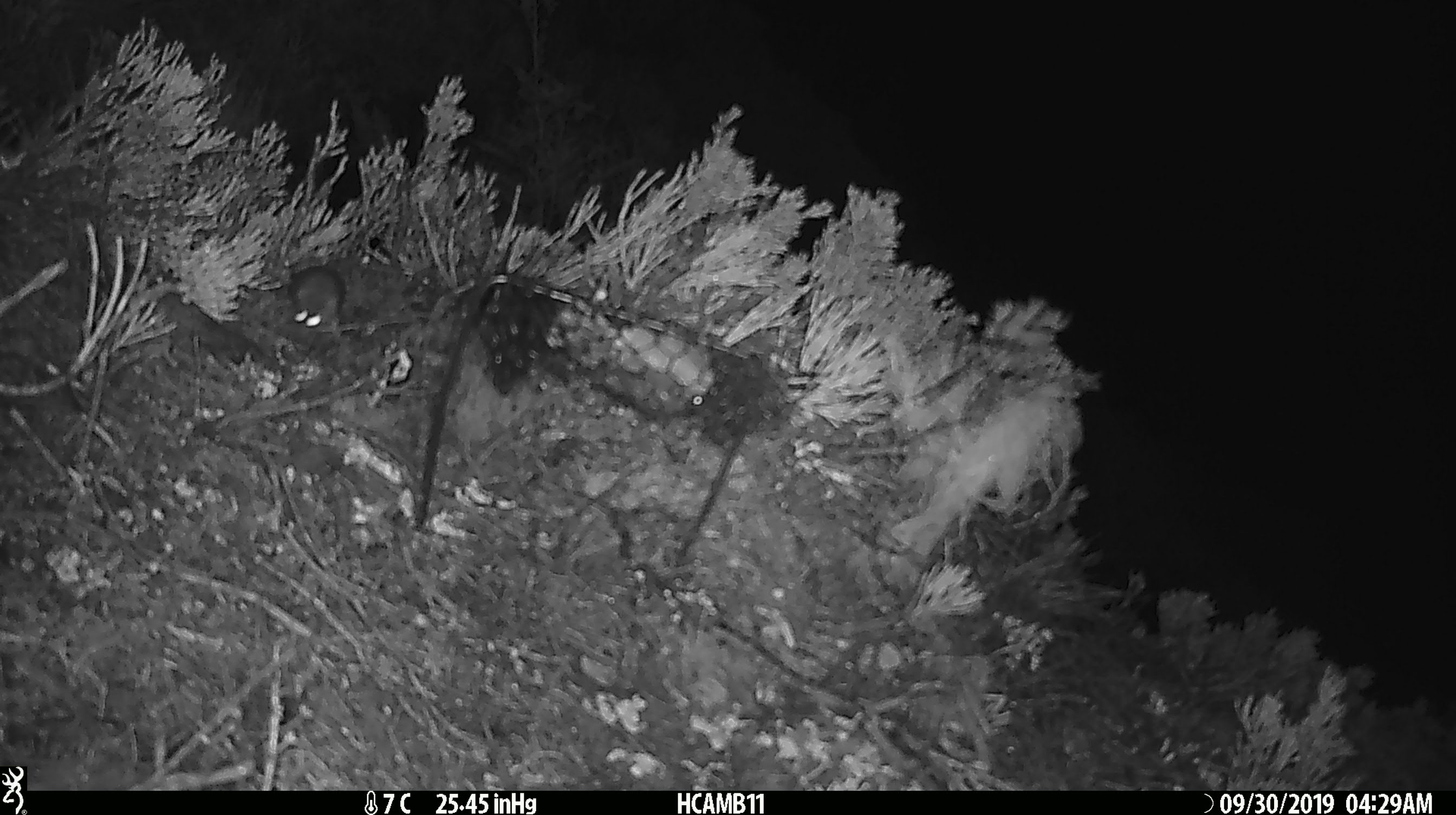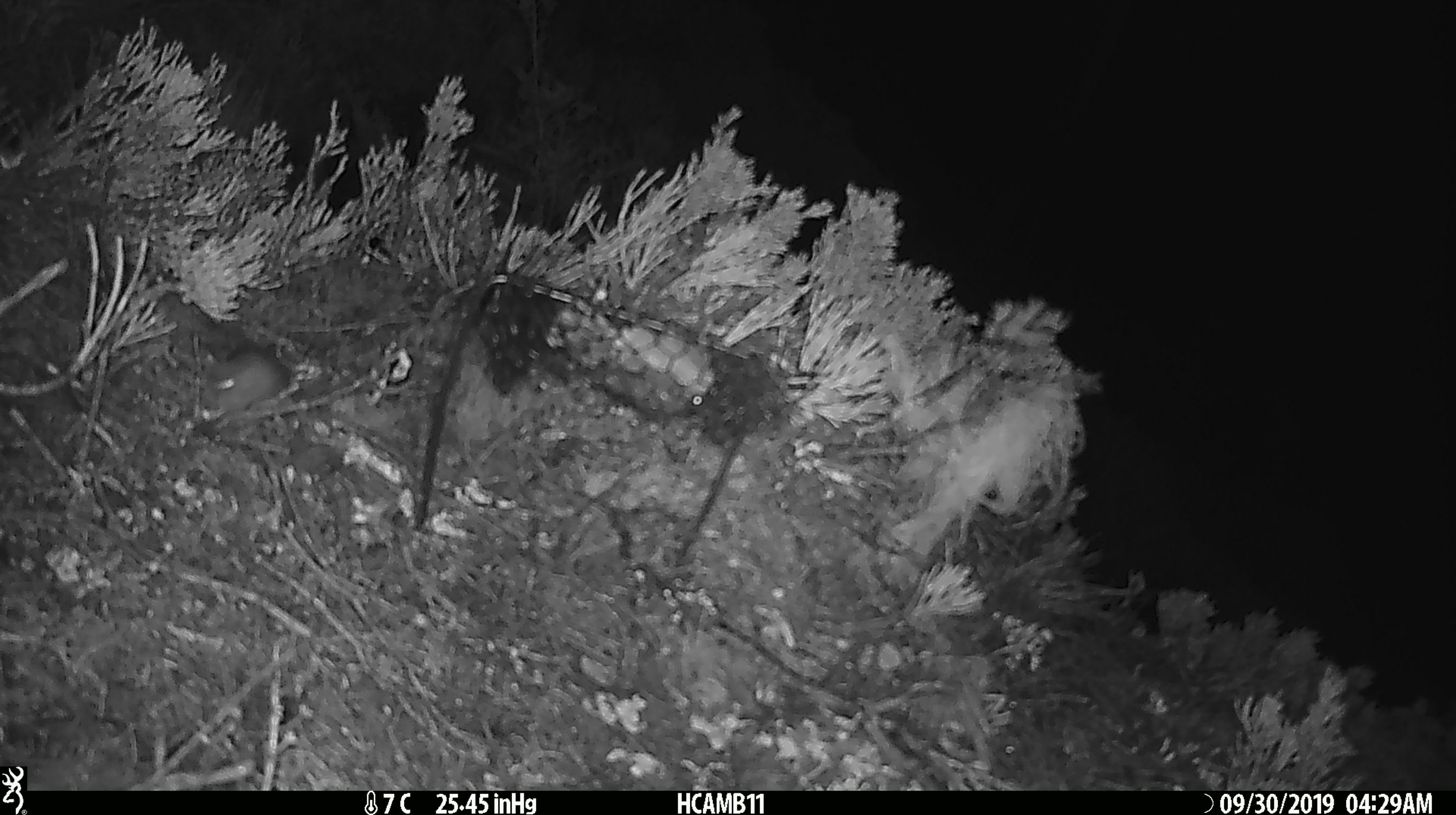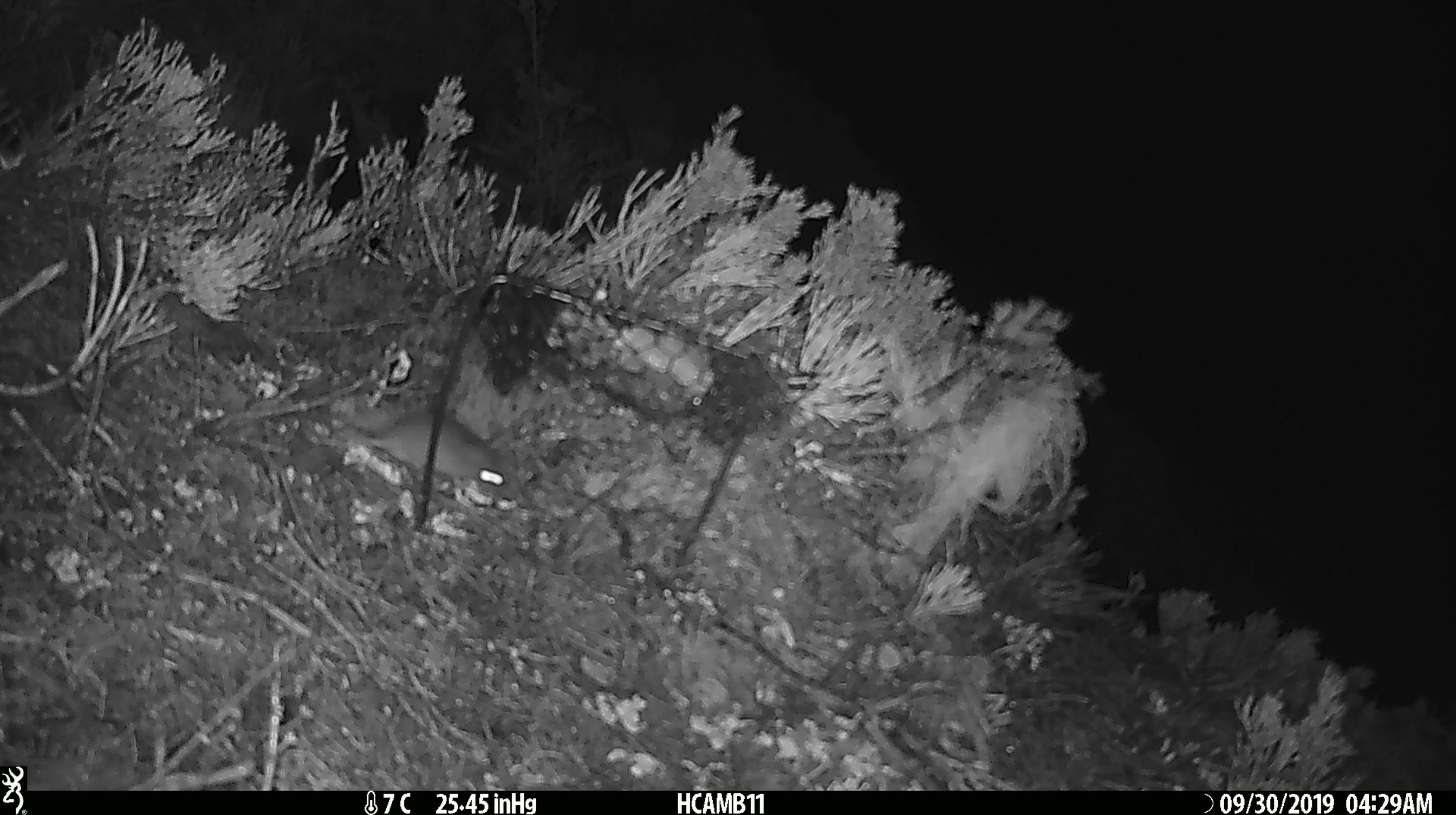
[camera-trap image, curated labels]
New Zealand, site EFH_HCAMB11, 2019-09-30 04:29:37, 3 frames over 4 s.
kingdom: Animalia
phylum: Chordata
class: Mammalia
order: Rodentia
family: Muridae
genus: Mus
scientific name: Mus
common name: mouse